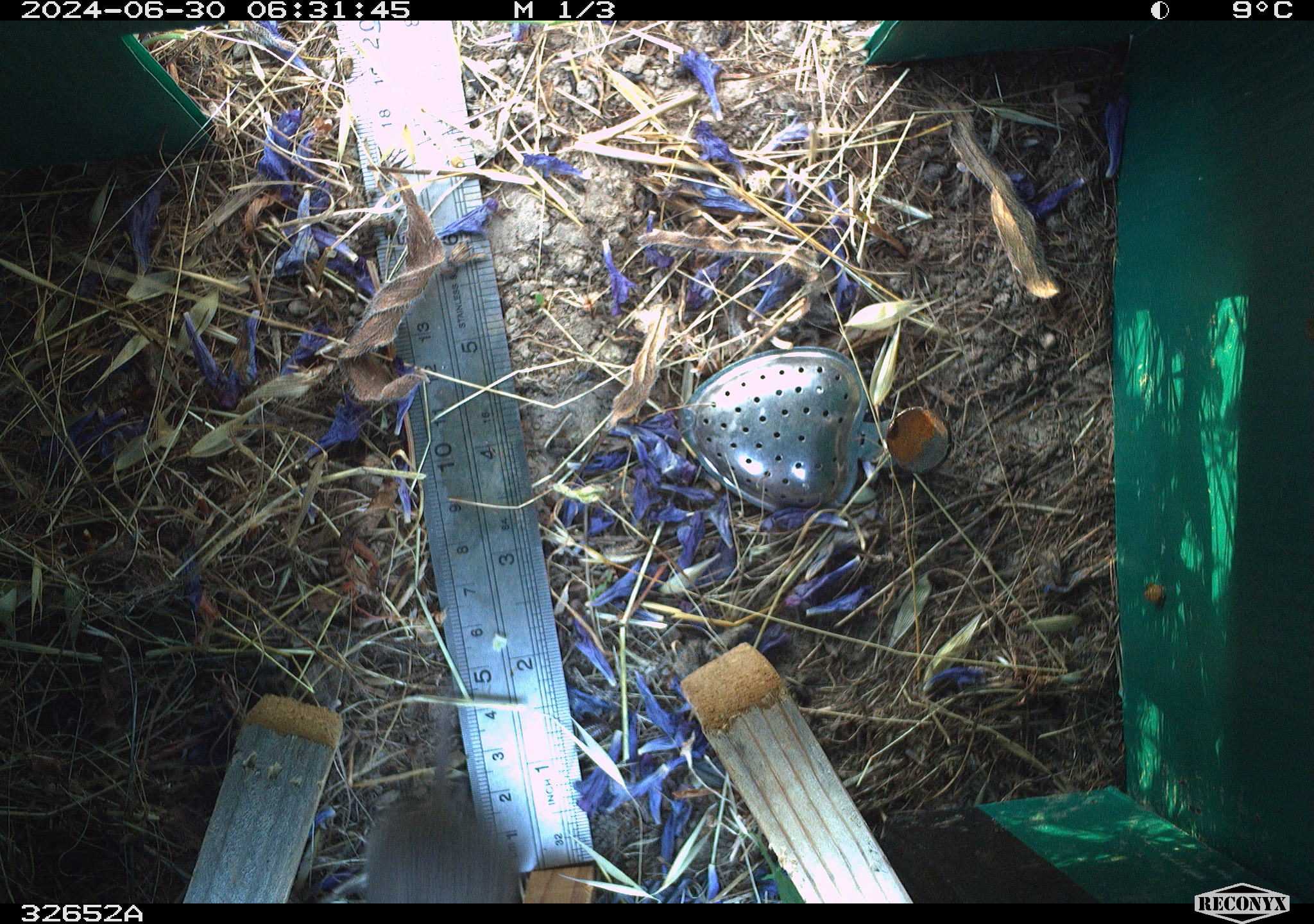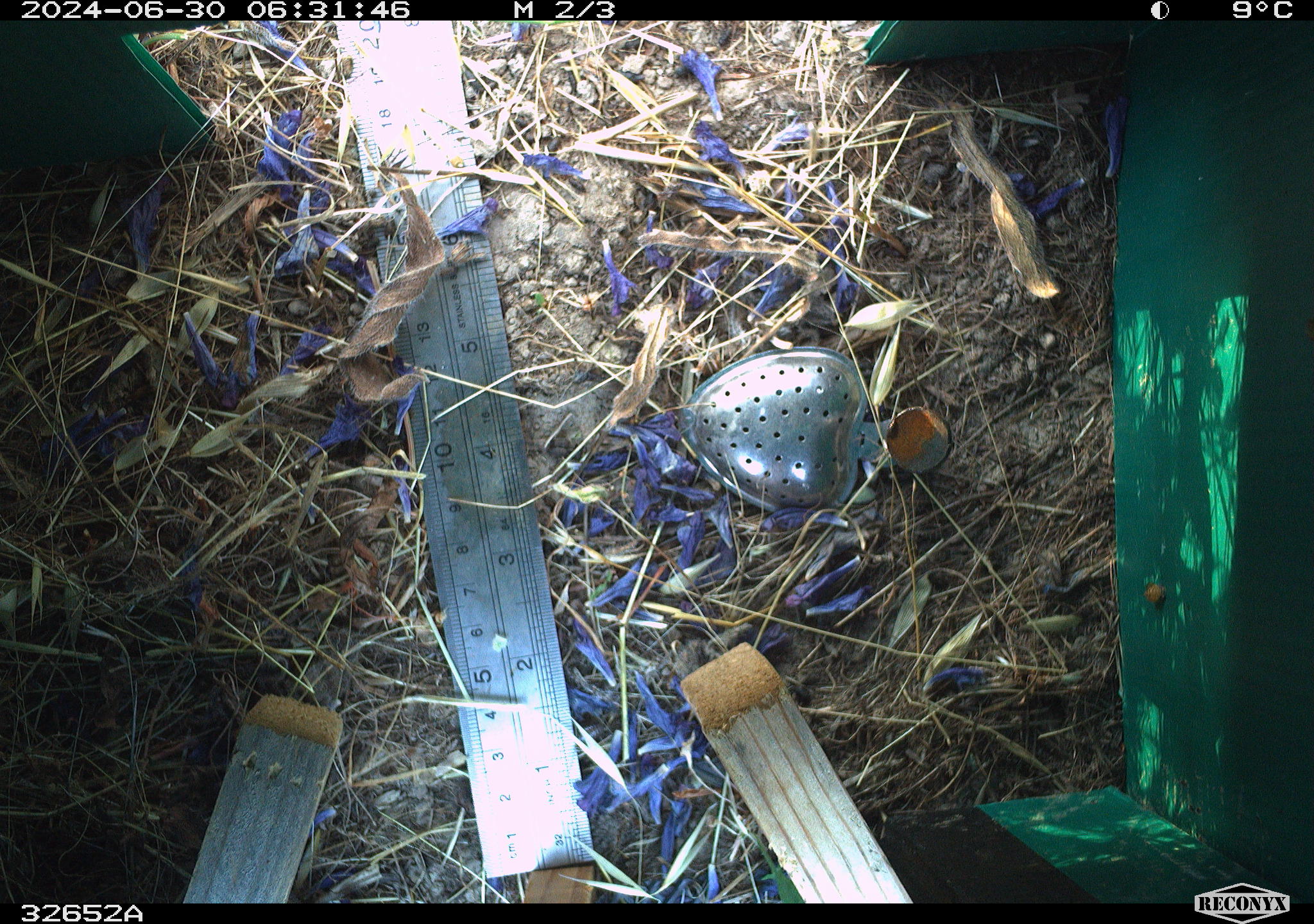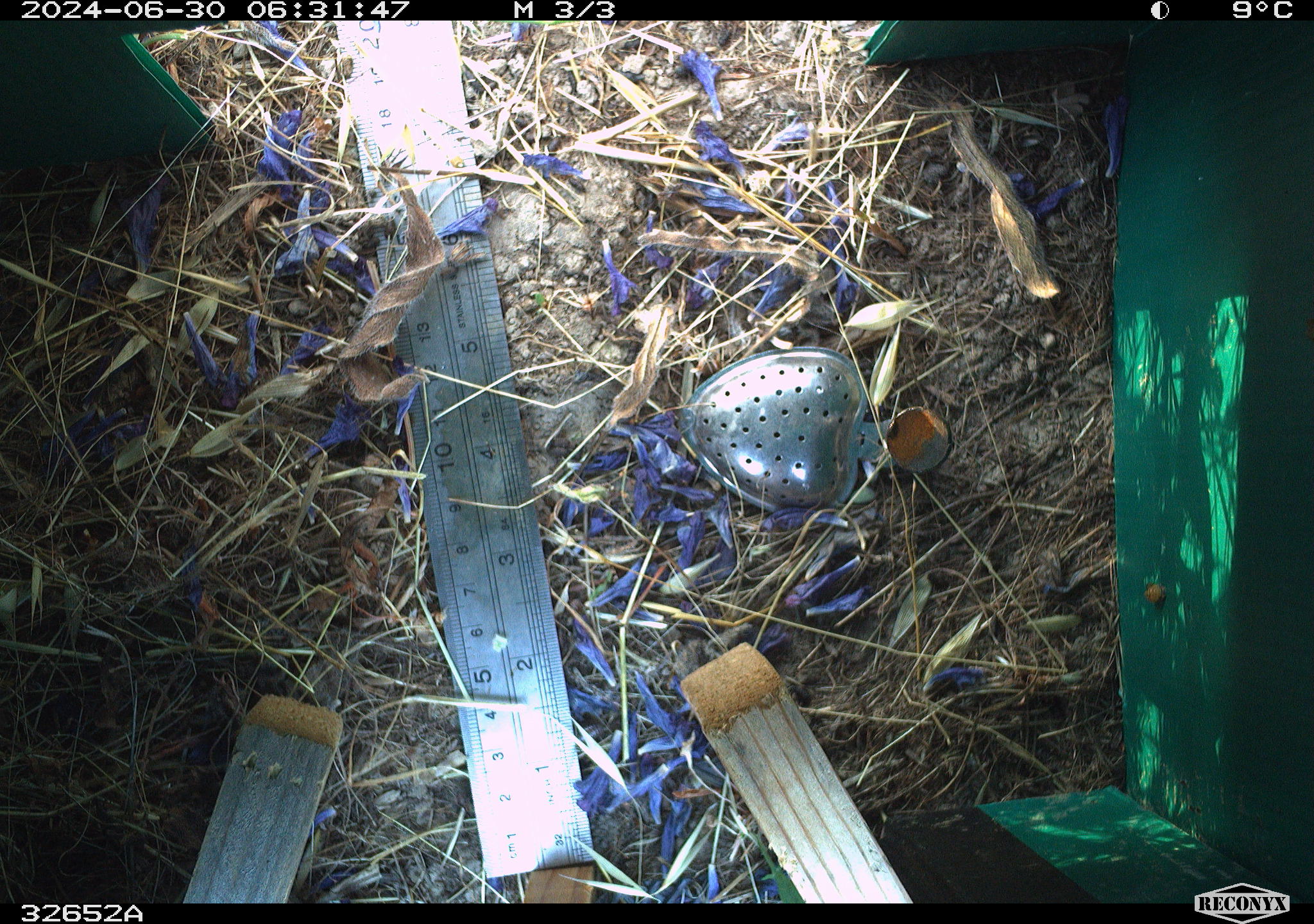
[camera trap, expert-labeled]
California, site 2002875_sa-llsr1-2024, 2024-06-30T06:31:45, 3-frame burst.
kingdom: Animalia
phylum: Chordata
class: Mammalia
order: Rodentia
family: Cricetidae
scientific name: Arvicolinae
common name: voles, lemmings, and muskrats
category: arvicolinae subfamily